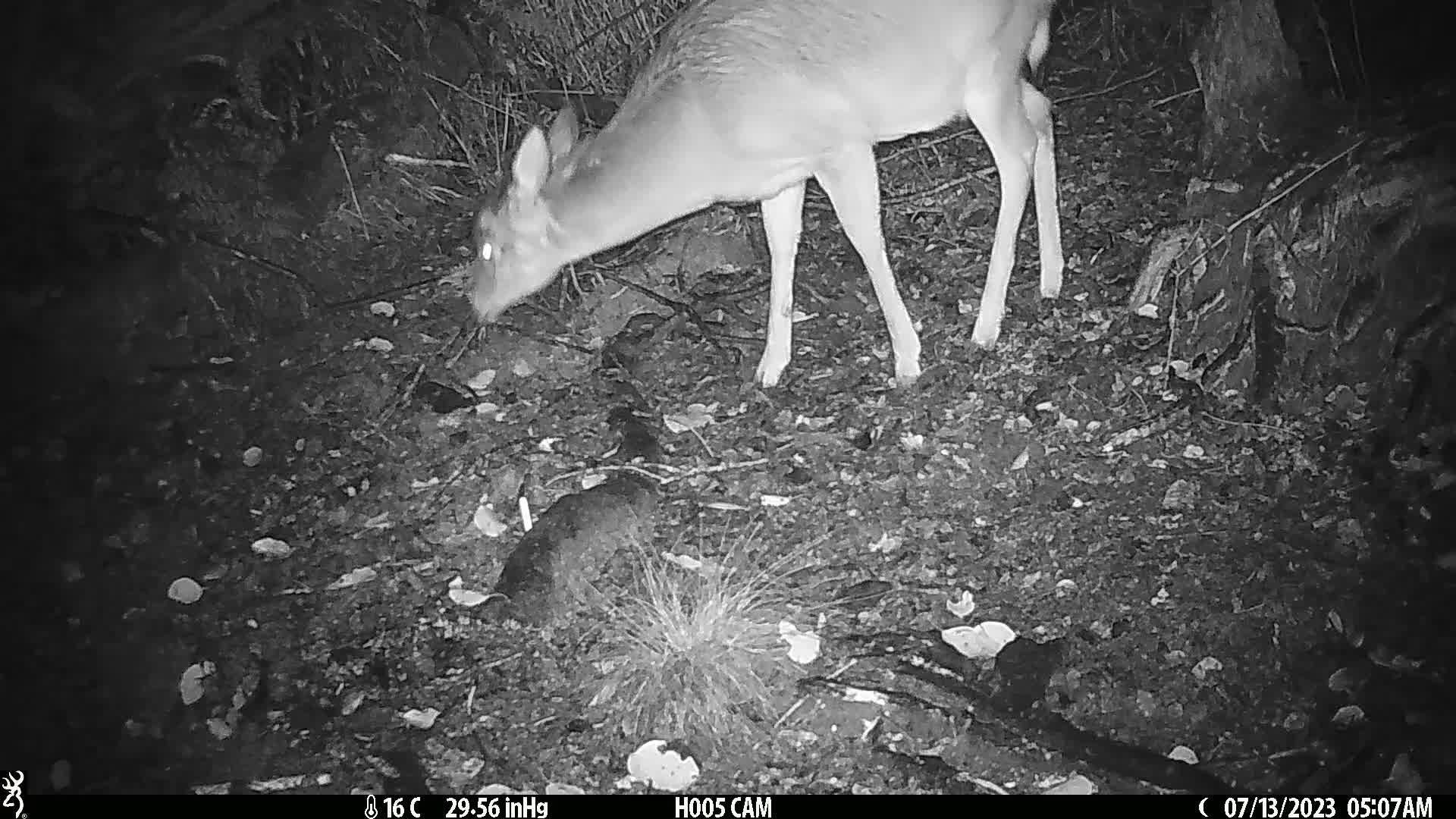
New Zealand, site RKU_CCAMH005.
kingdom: Animalia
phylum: Chordata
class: Mammalia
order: Artiodactyla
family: Cervidae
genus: Odocoileus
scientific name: Odocoileus virginianus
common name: white-tailed deer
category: white tailed deer